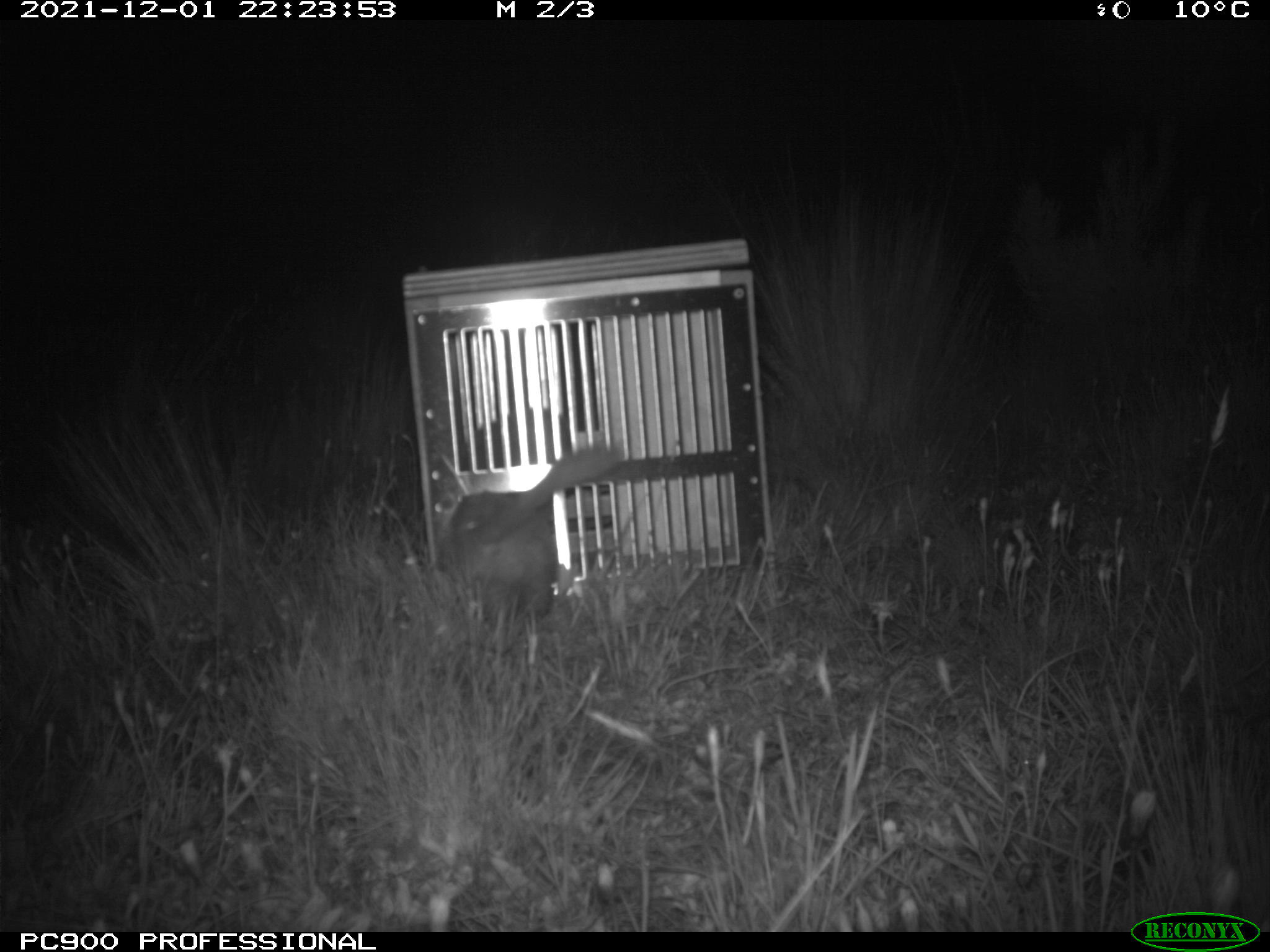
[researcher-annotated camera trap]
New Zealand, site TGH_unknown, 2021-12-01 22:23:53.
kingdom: Animalia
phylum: Chordata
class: Mammalia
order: Carnivora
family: Mustelidae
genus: Mustela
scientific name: Mustela furo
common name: ferret